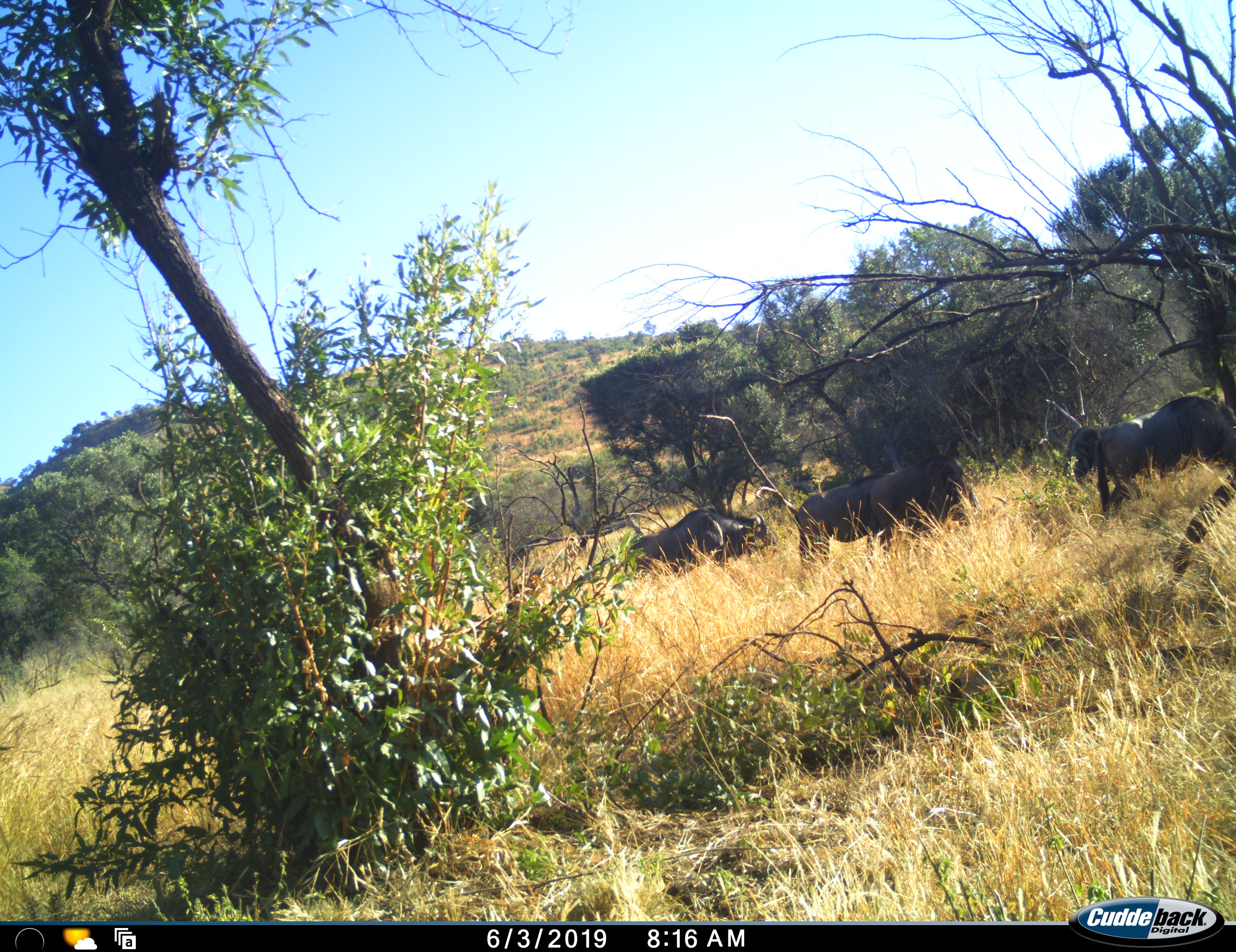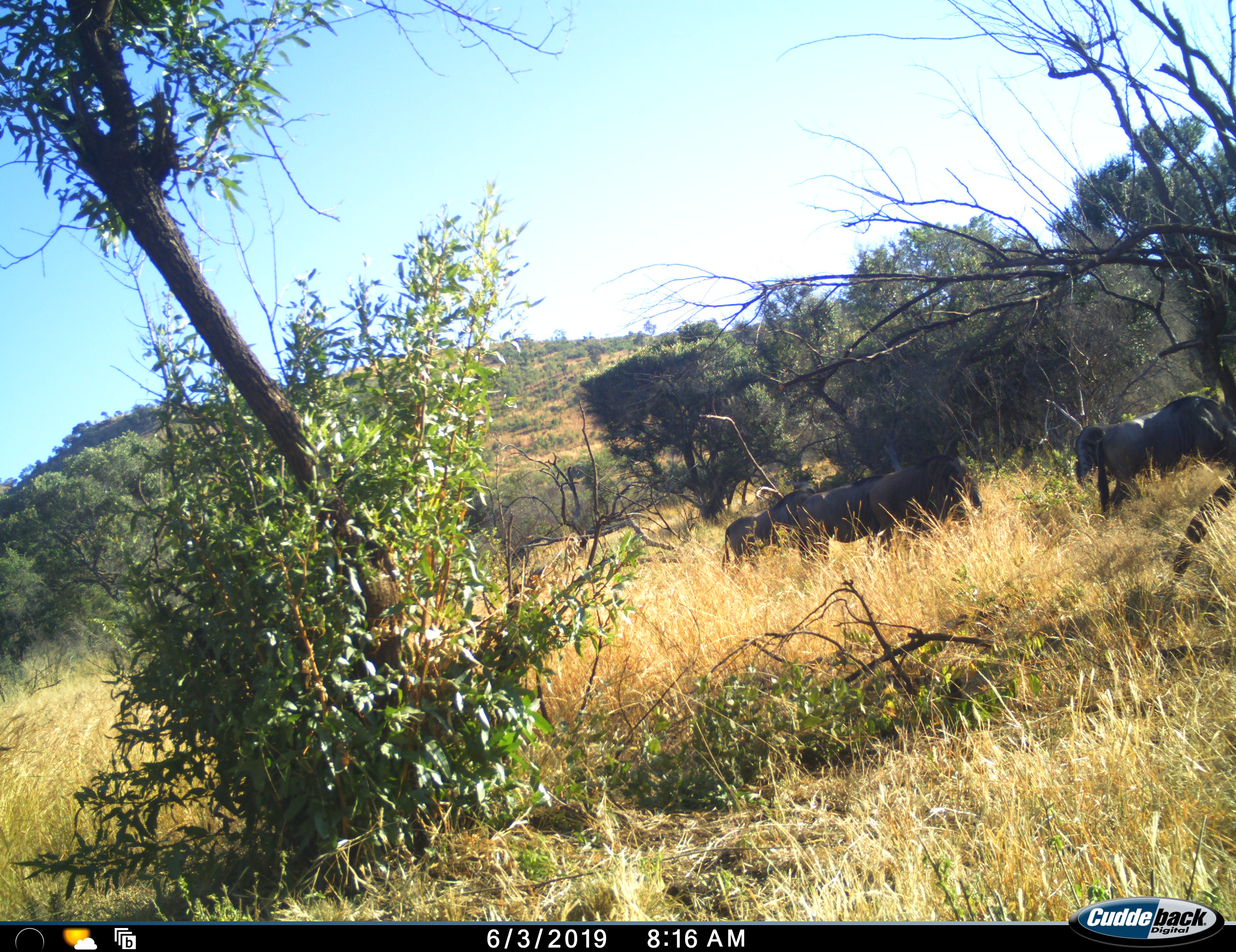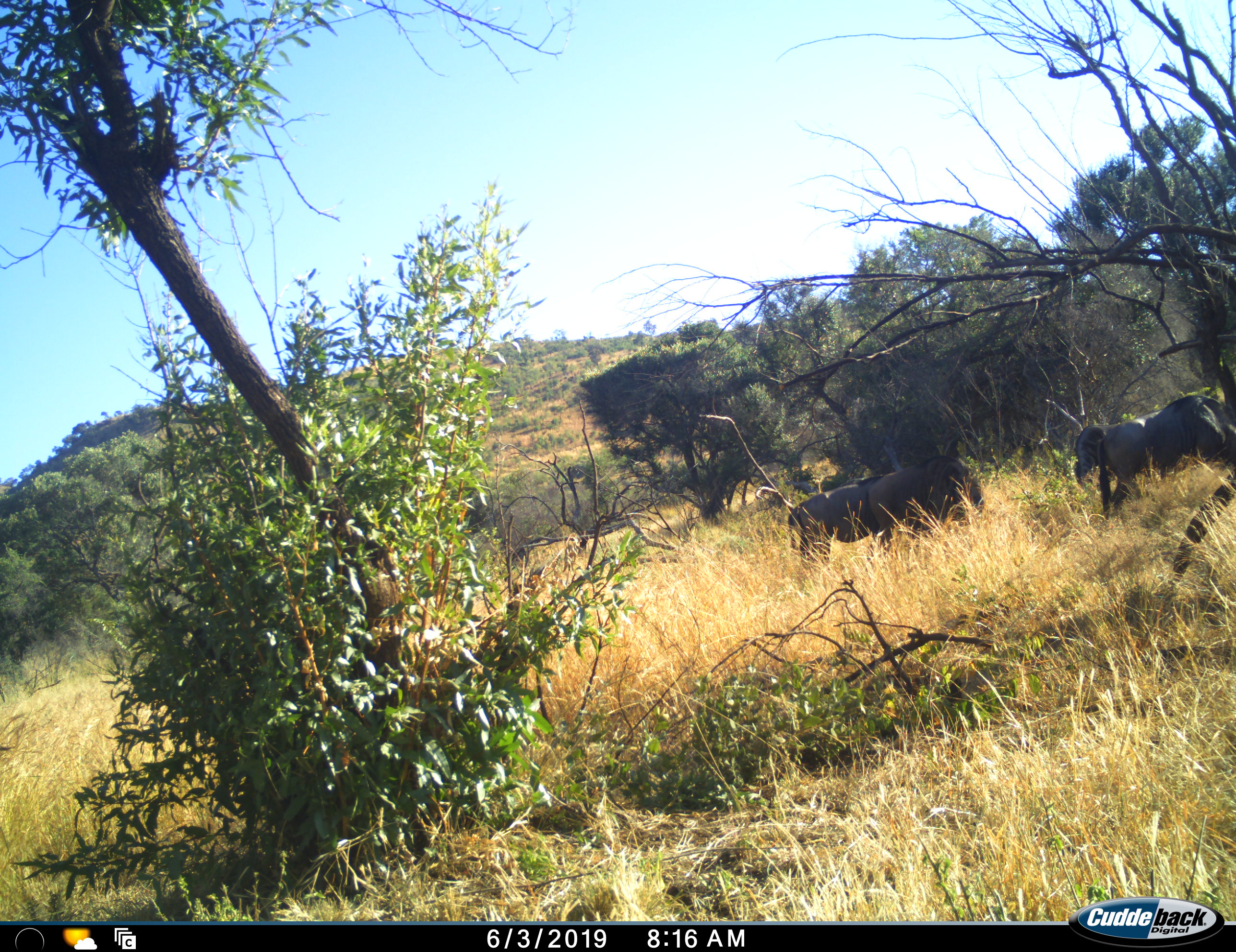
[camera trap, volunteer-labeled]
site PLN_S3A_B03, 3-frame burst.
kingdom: Animalia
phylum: Chordata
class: Mammalia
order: Artiodactyla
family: Bovidae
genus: Connochaetes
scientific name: Connochaetes taurinus taurinus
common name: blue wildebeest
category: wildebeestblue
Wildebeestblue (blue wildebeest) (Connochaetes taurinus taurinus), count 5. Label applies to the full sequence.